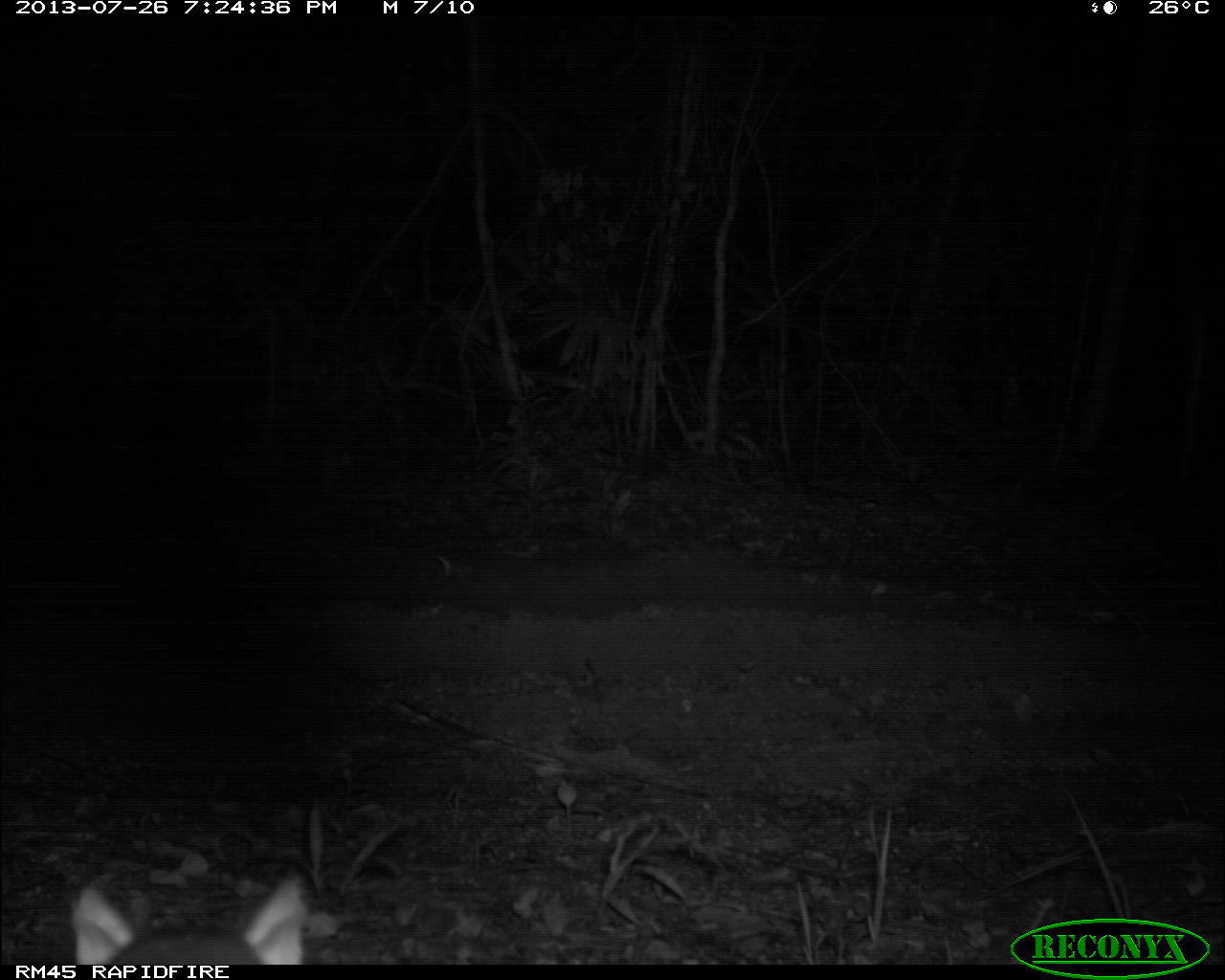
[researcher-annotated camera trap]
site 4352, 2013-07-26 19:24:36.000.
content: unidentified animal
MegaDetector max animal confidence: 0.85